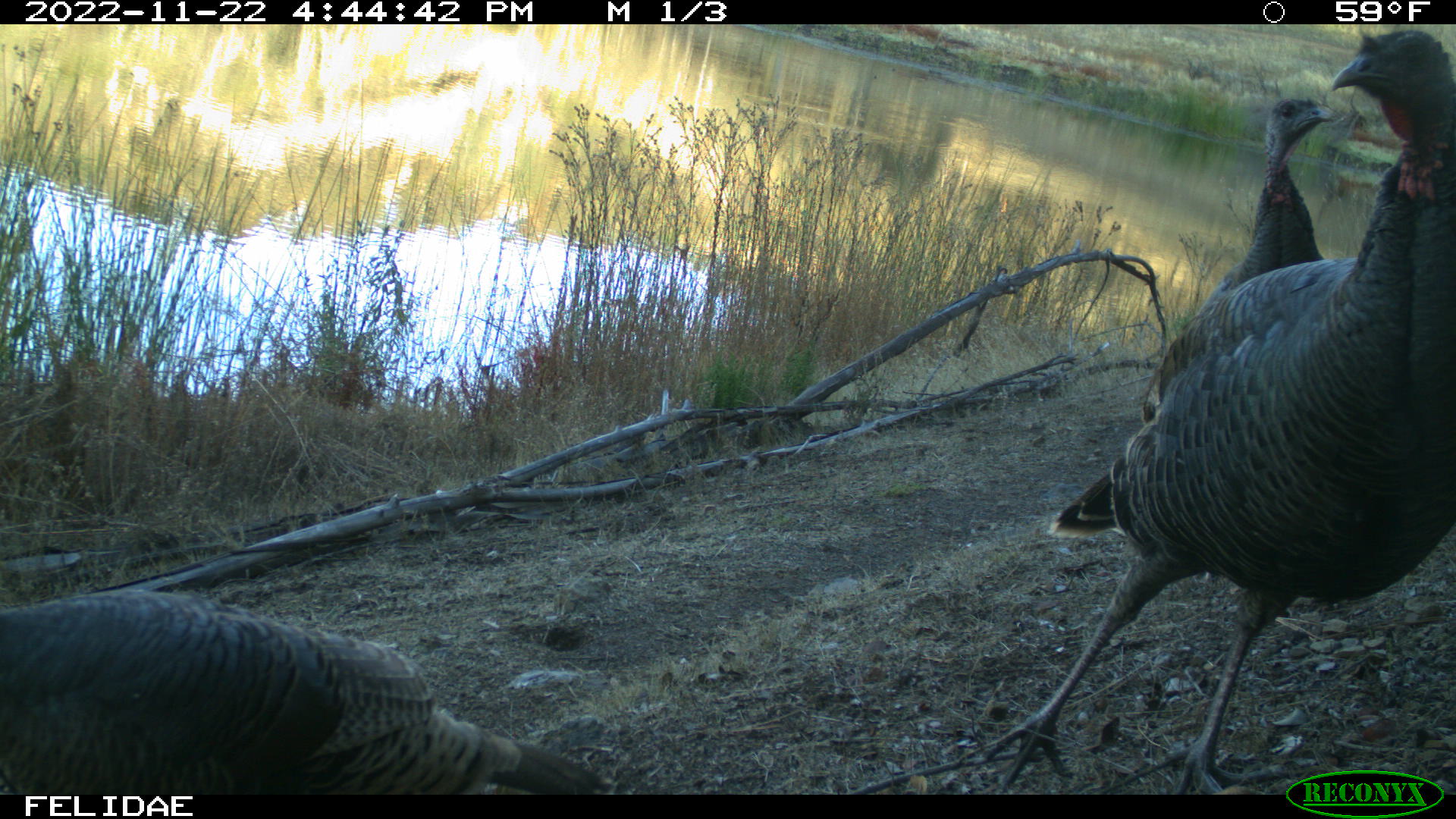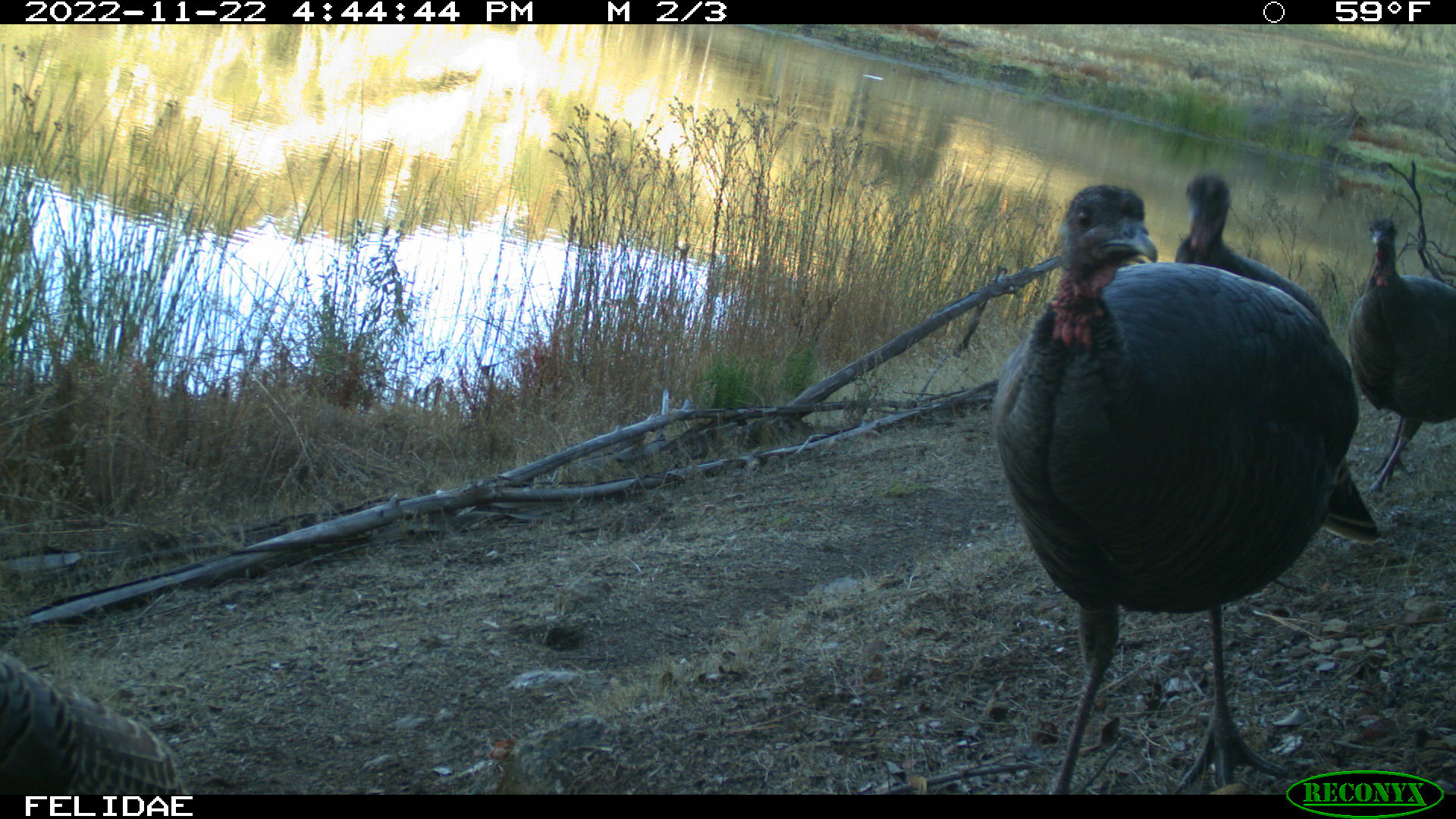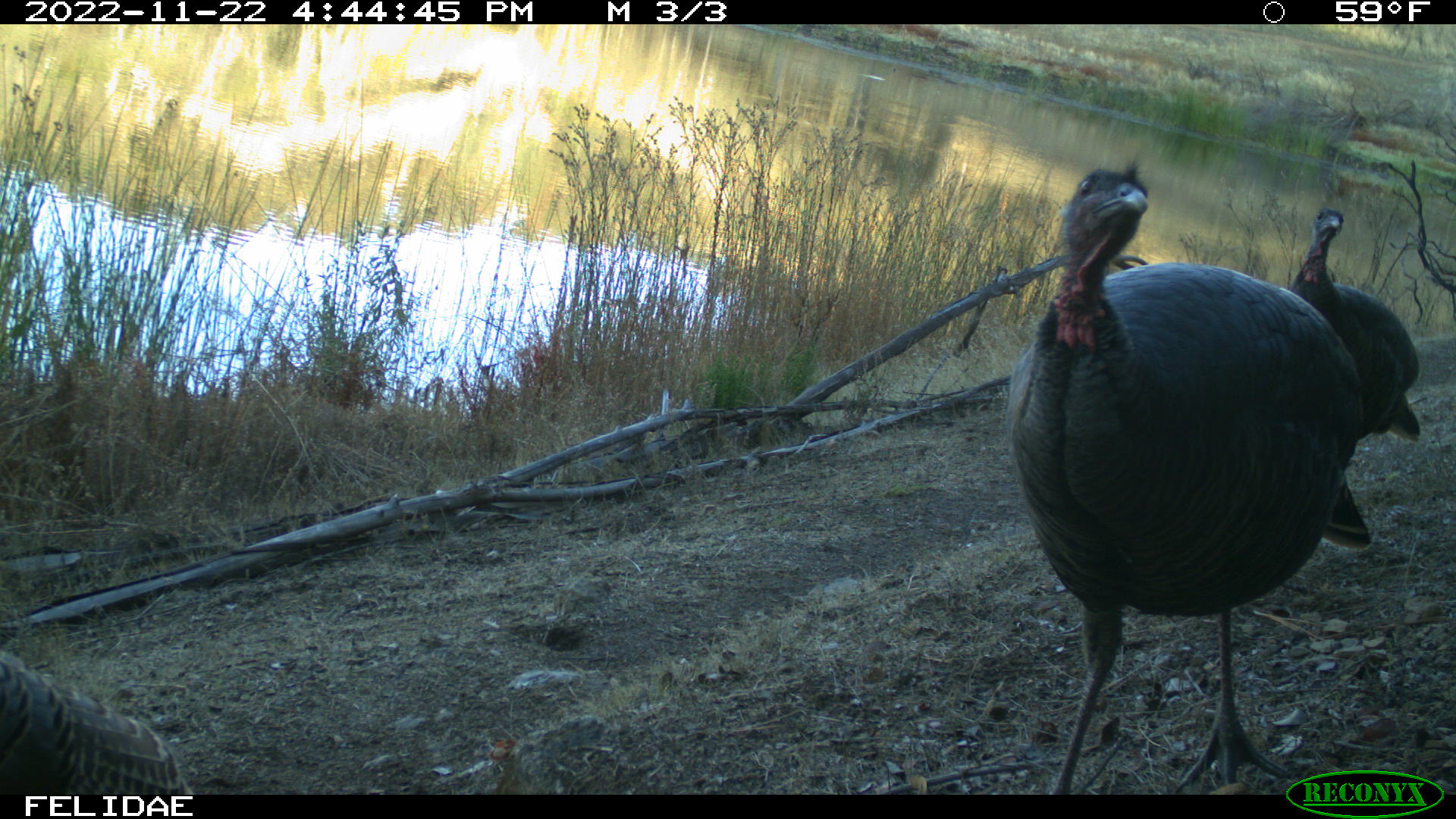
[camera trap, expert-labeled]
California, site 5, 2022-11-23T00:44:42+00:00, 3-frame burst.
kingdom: Animalia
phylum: Chordata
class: Aves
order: Galliformes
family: Phasianidae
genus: Meleagris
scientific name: Meleagris gallopavo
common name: turkey